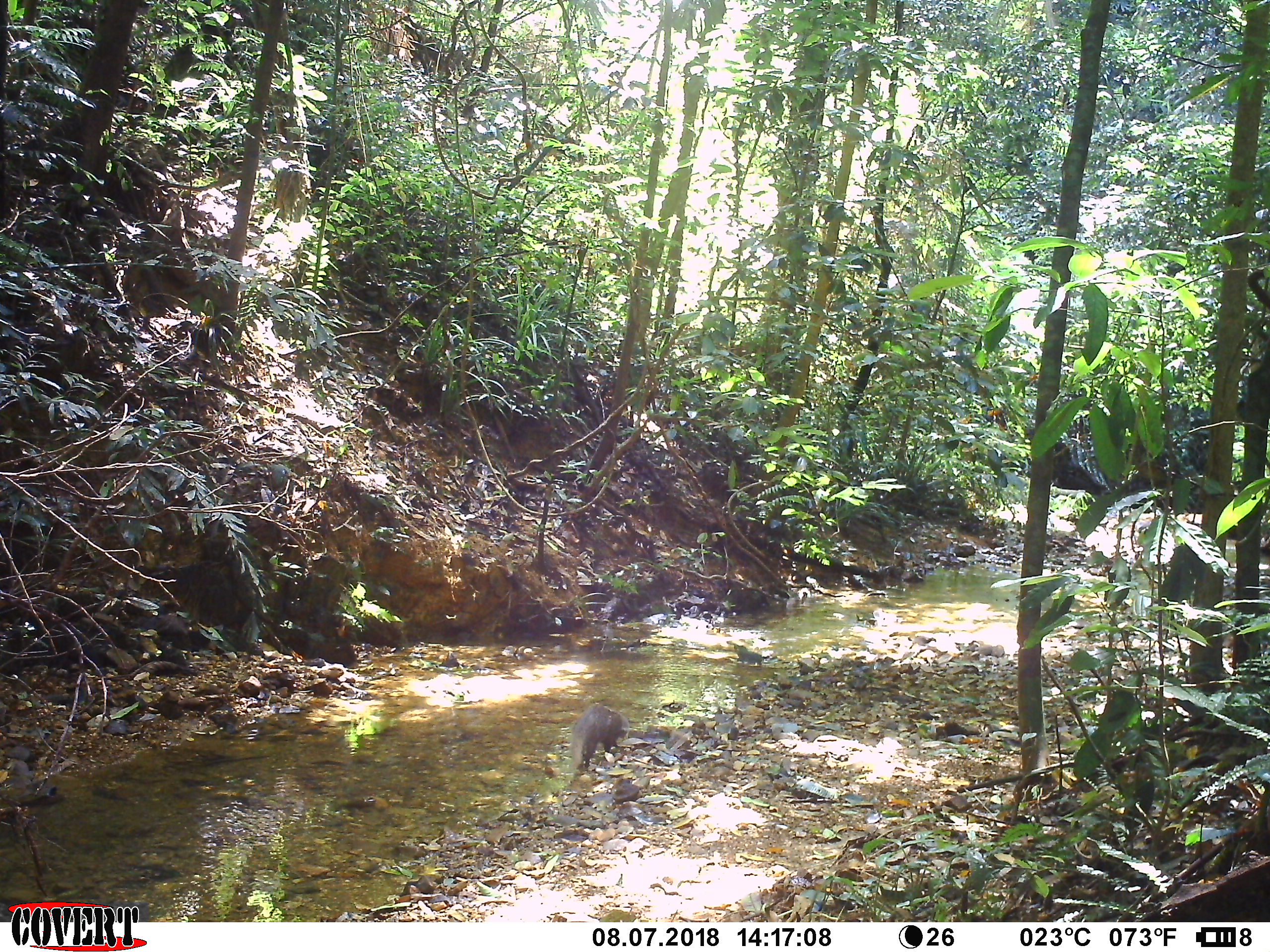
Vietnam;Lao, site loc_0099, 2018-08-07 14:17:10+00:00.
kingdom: Animalia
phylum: Chordata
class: Mammalia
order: Carnivora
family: Herpestidae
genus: Urva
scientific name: Urva urva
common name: crab-eating mongoose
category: crab eating mongoose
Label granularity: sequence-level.